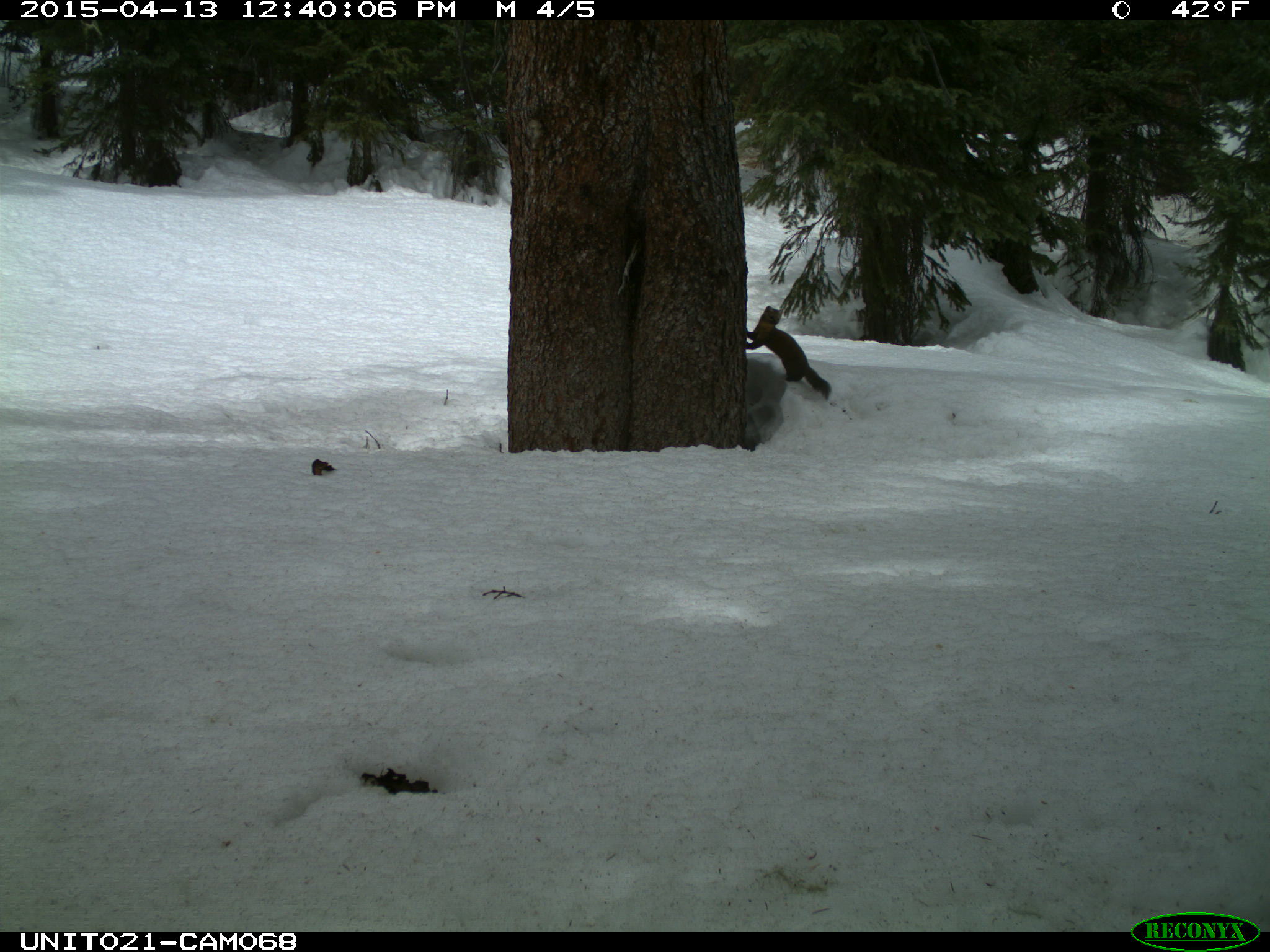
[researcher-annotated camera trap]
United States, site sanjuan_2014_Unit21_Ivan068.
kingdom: Animalia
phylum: Chordata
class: Mammalia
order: Carnivora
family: Mustelidae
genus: Martes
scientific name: Martes americana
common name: american marten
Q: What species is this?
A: Martes americana (american marten).